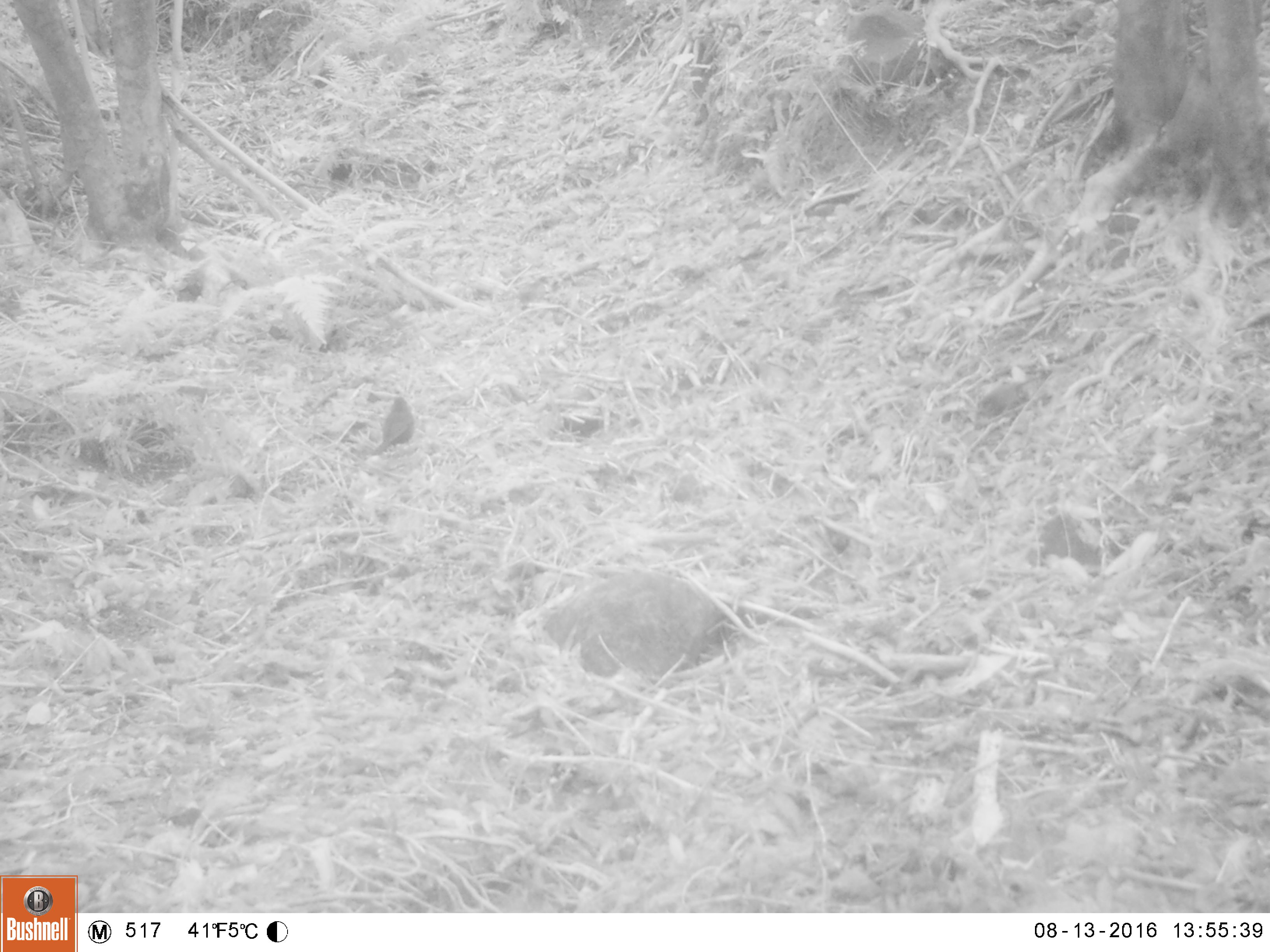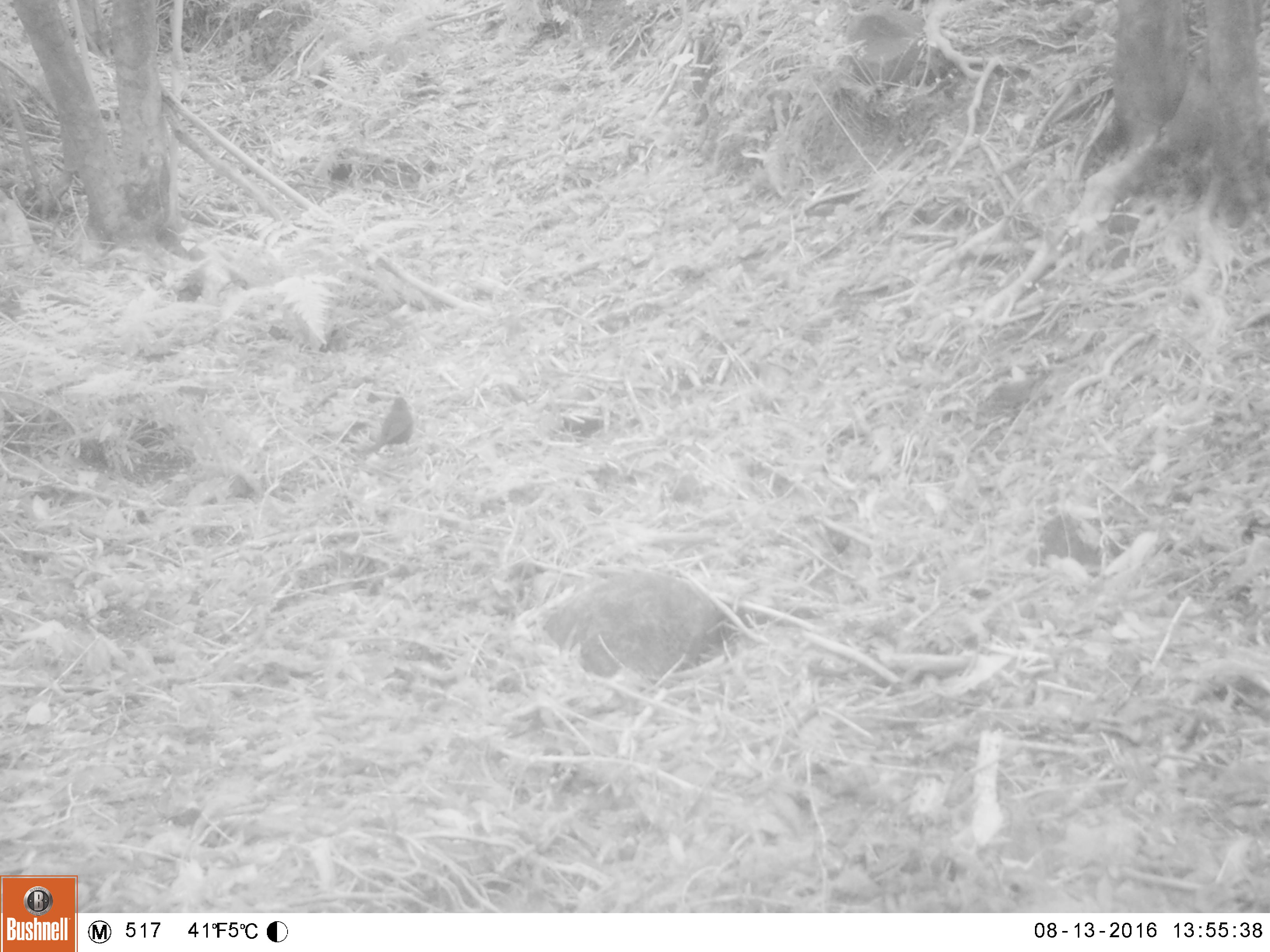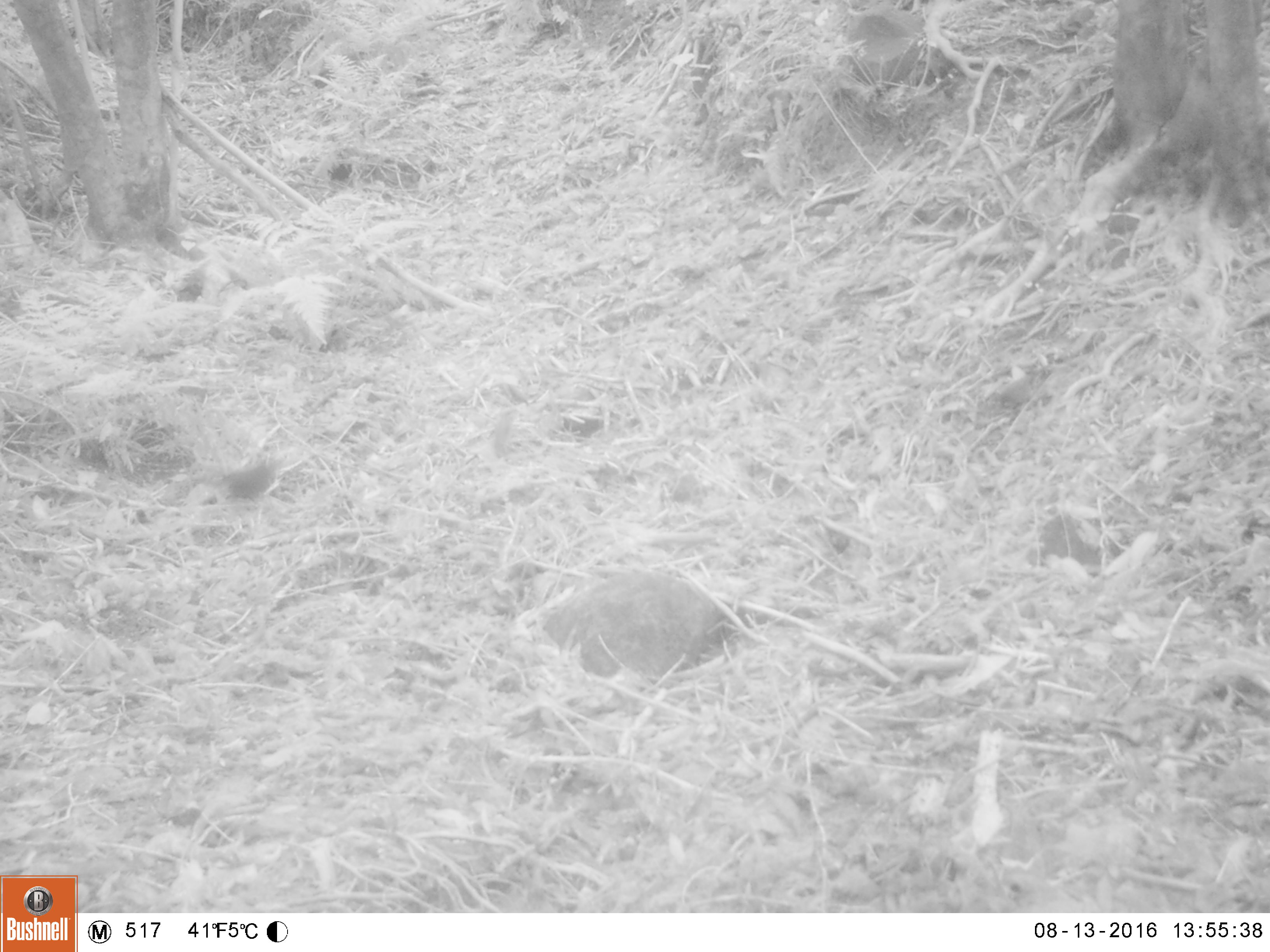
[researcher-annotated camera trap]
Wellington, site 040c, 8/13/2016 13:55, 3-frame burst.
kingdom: Animalia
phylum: Chordata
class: Aves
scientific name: Aves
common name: bird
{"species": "bird (Aves)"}